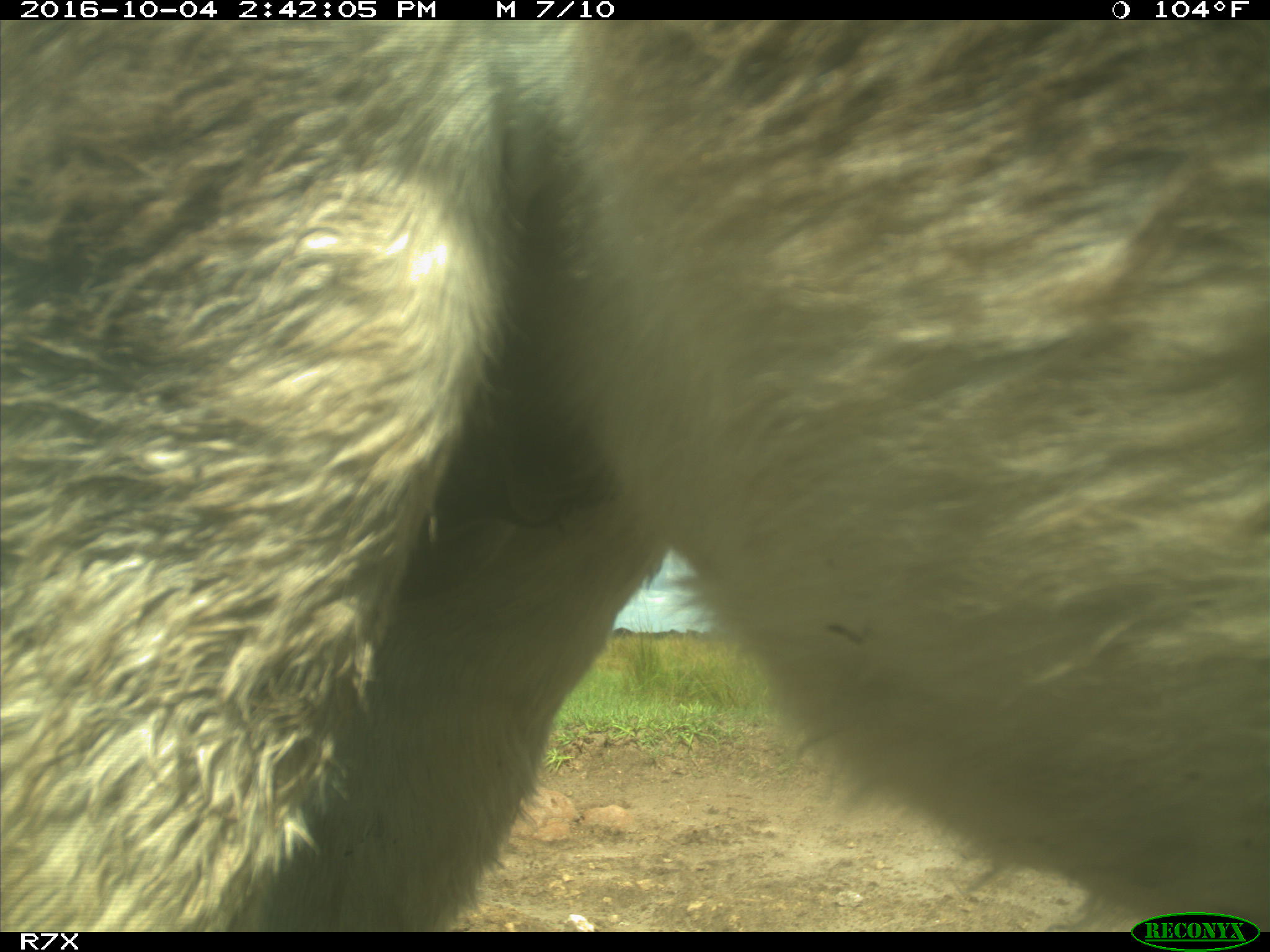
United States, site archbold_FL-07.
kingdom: Animalia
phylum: Chordata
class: Mammalia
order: Perissodactyla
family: Equidae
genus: Equus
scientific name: Equus africanus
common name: african wild ass